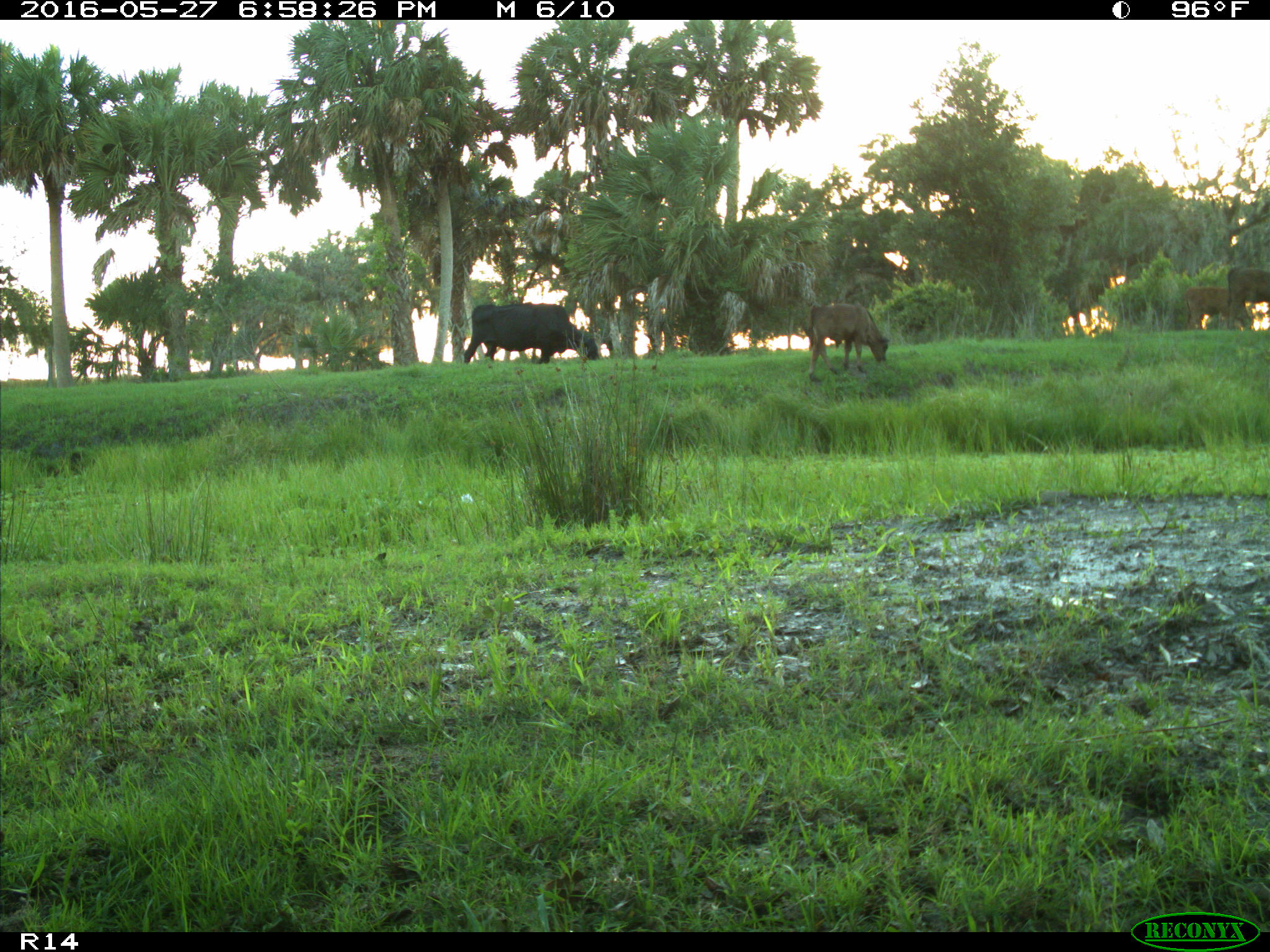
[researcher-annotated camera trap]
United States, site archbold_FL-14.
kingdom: Animalia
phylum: Chordata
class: Mammalia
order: Artiodactyla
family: Bovidae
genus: Bos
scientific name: Bos taurus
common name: domestic cow